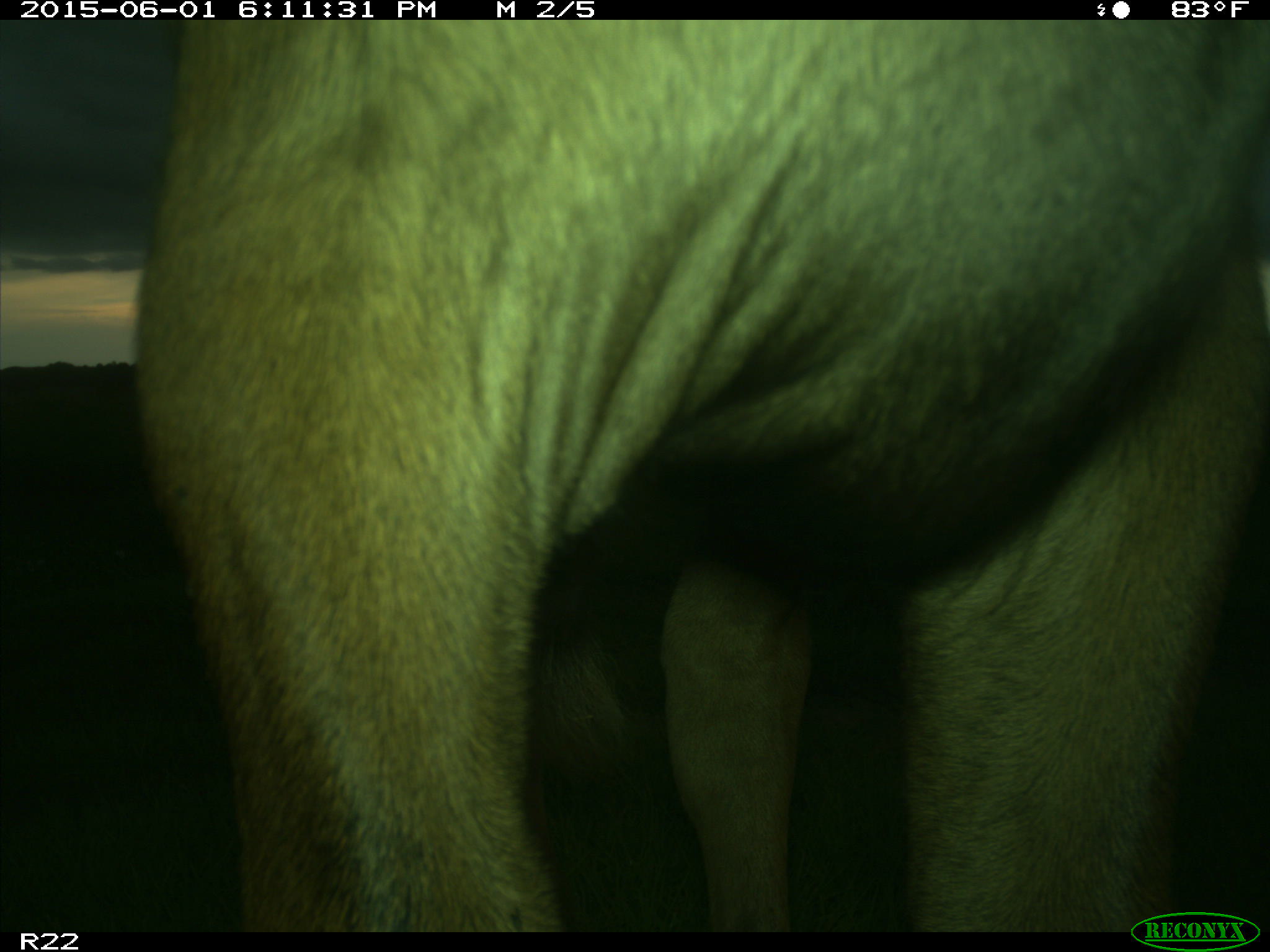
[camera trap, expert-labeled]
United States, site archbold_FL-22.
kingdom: Animalia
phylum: Chordata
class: Mammalia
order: Artiodactyla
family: Bovidae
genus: Bos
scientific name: Bos taurus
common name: domestic cow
Bos taurus (domestic cow).